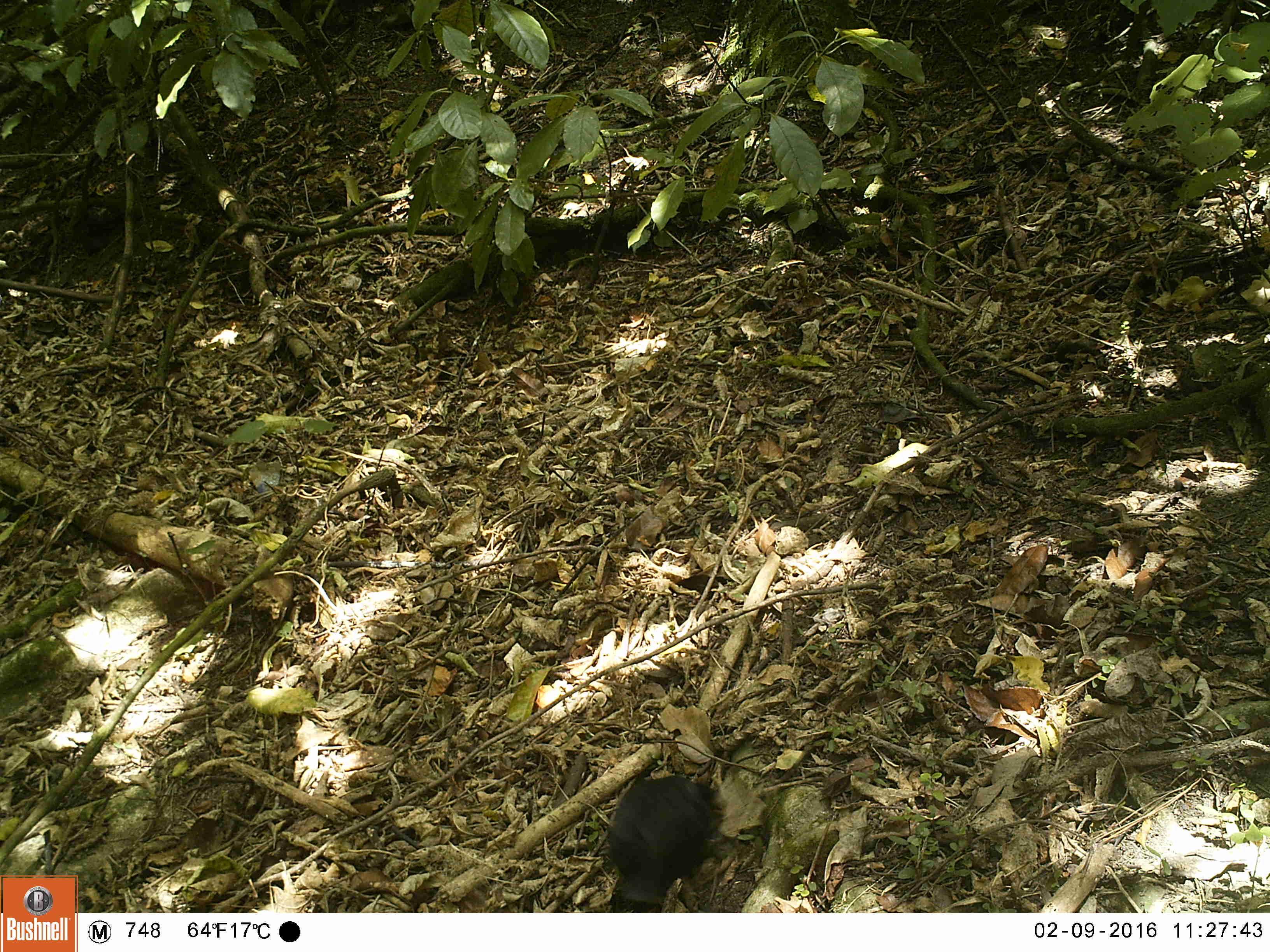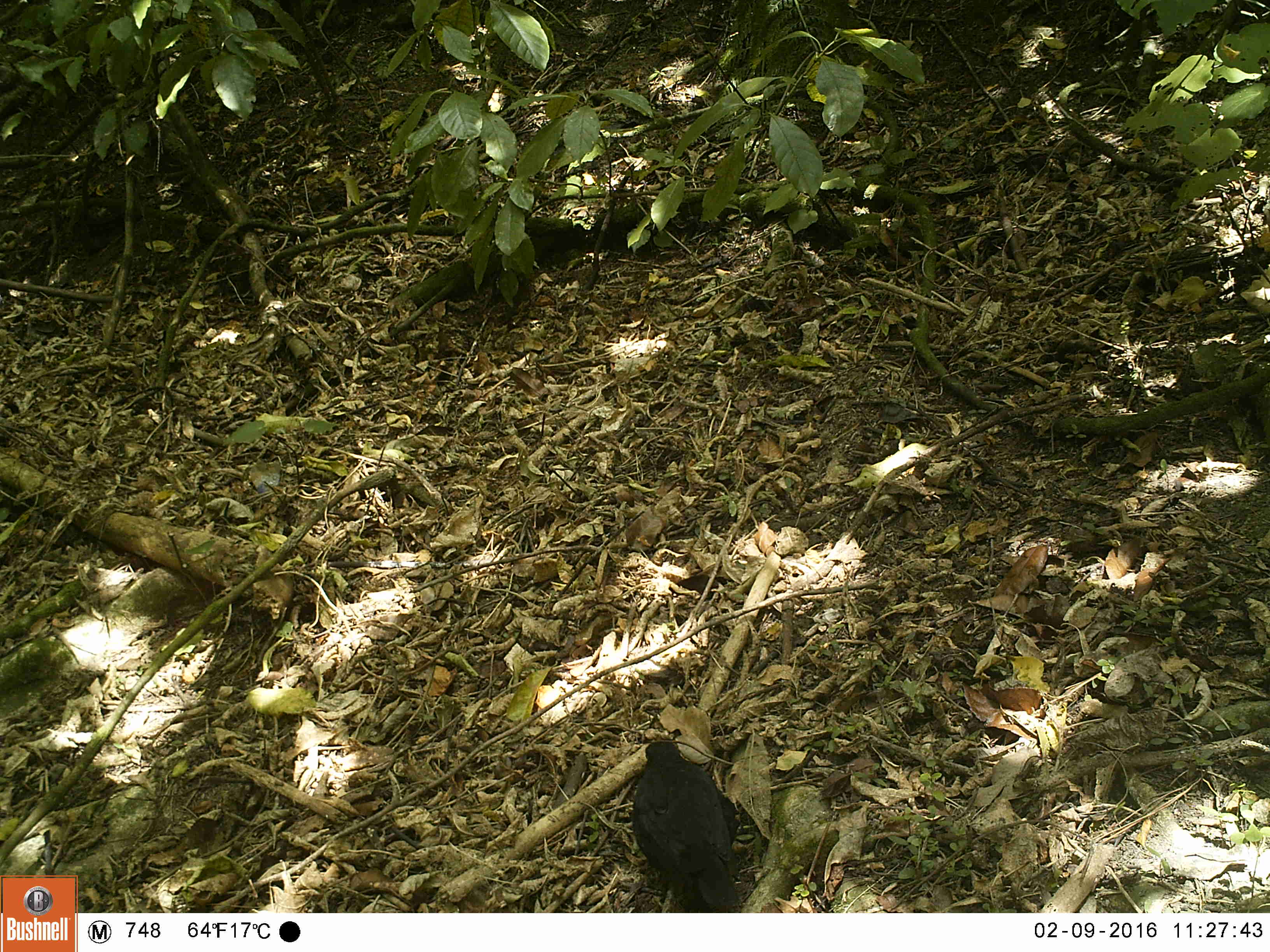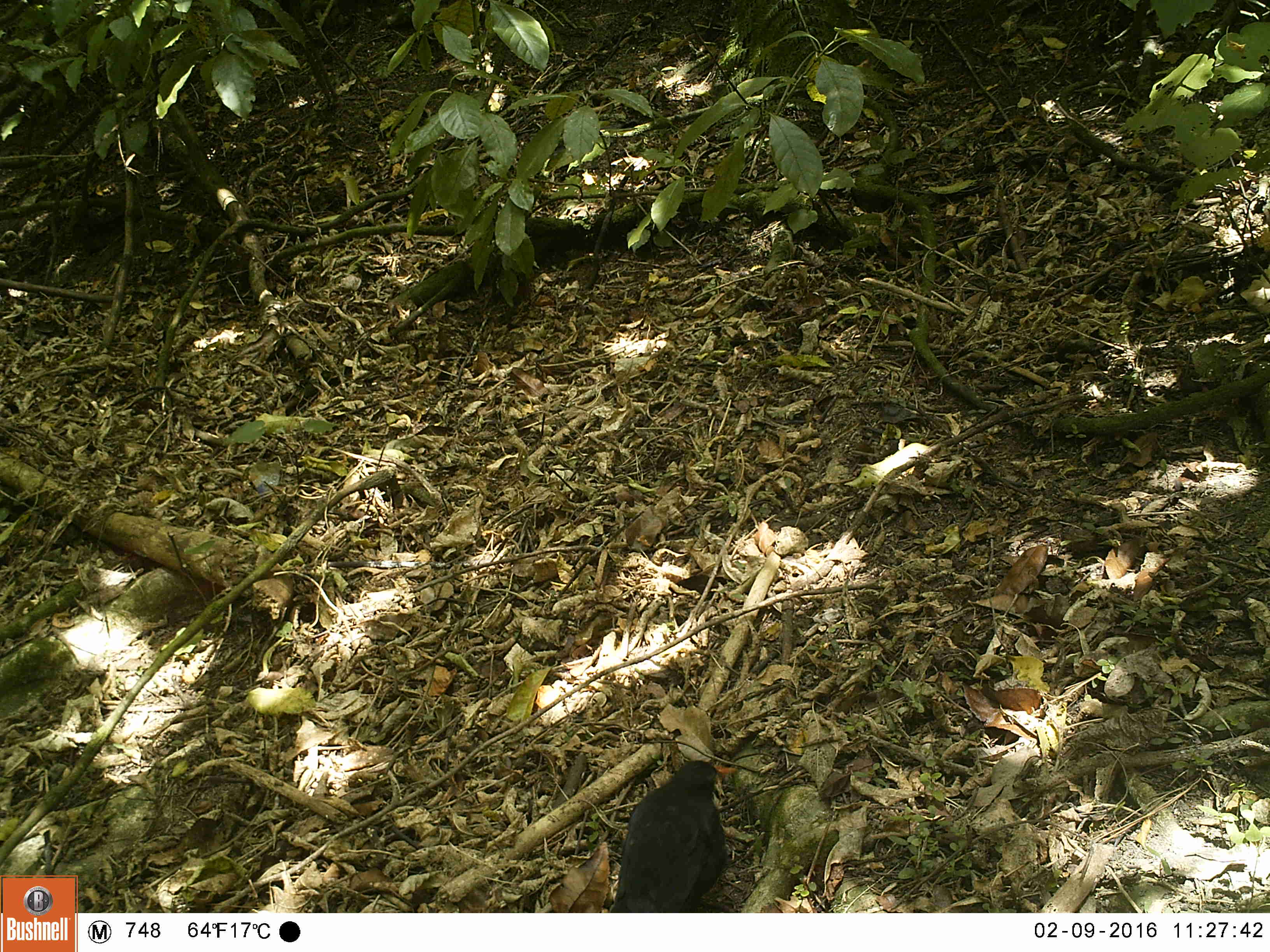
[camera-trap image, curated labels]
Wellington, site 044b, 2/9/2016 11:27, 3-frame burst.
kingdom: Animalia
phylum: Chordata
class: Aves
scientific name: Aves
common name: bird